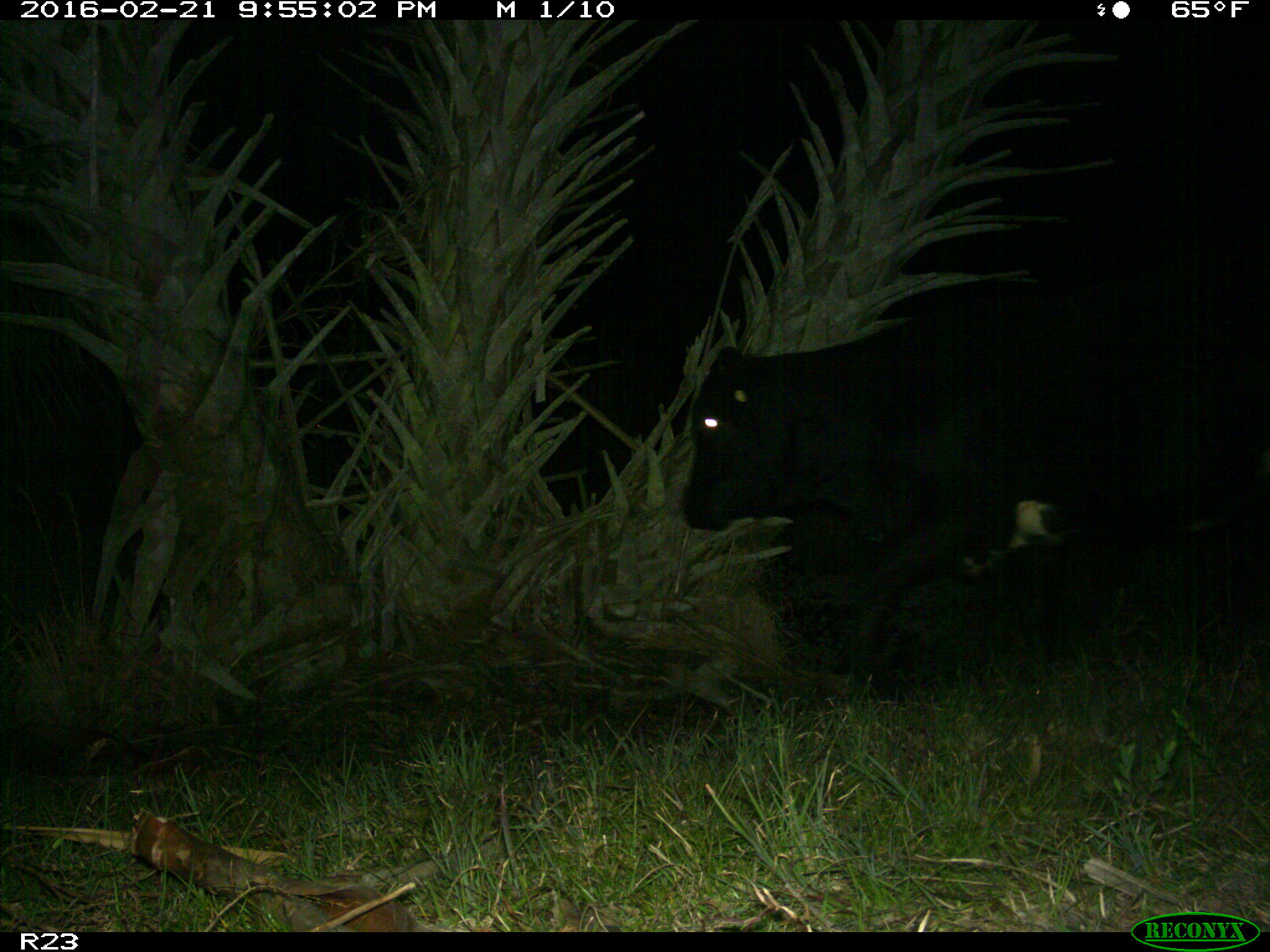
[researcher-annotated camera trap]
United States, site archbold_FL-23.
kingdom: Animalia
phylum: Chordata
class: Mammalia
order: Artiodactyla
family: Bovidae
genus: Bos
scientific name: Bos taurus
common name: domestic cow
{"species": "Bos taurus (domestic cow)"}